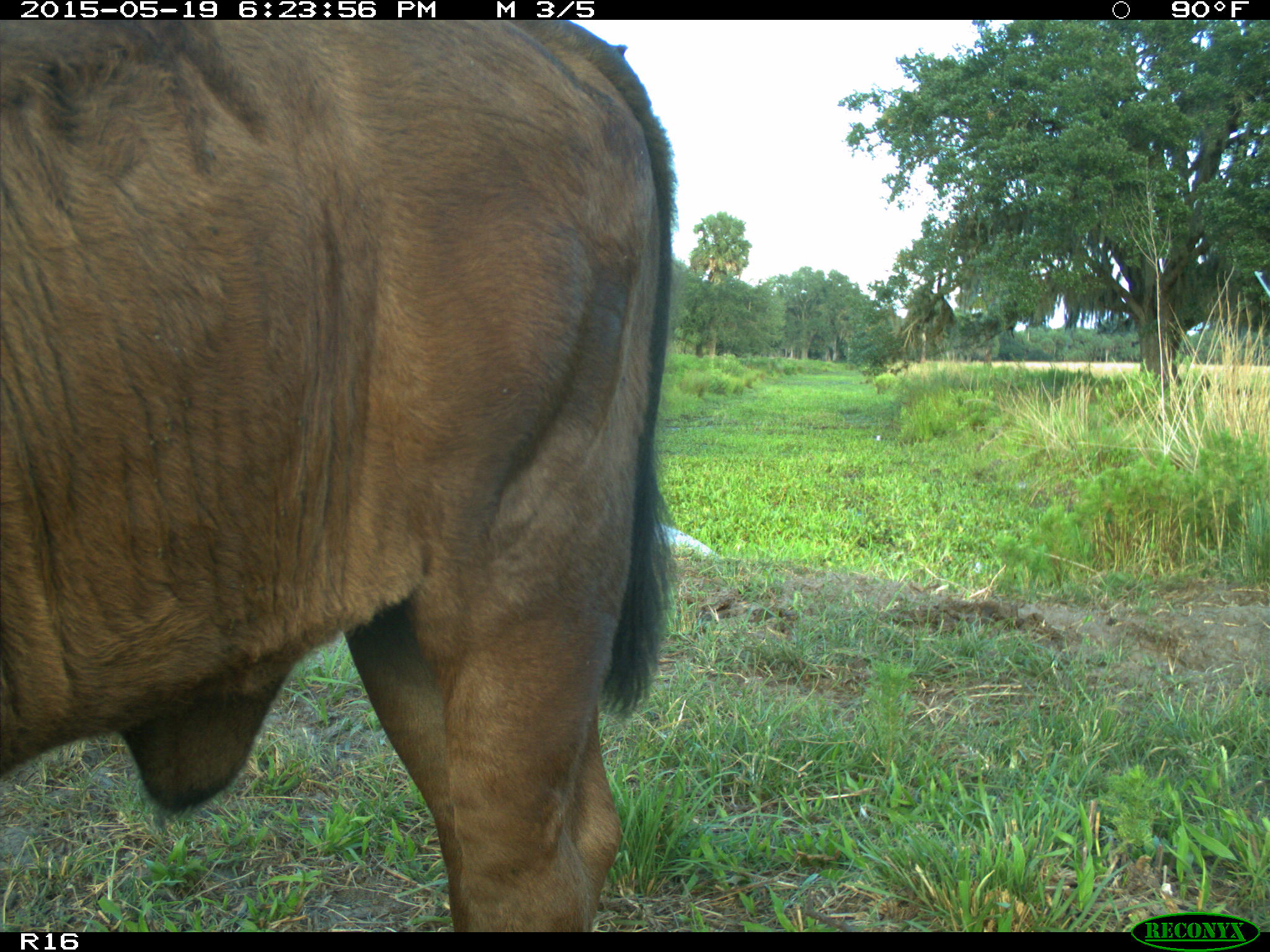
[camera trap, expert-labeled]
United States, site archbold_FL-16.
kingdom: Animalia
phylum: Chordata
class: Mammalia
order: Artiodactyla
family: Bovidae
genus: Bos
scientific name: Bos taurus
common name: domestic cow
Bos taurus (domestic cow).